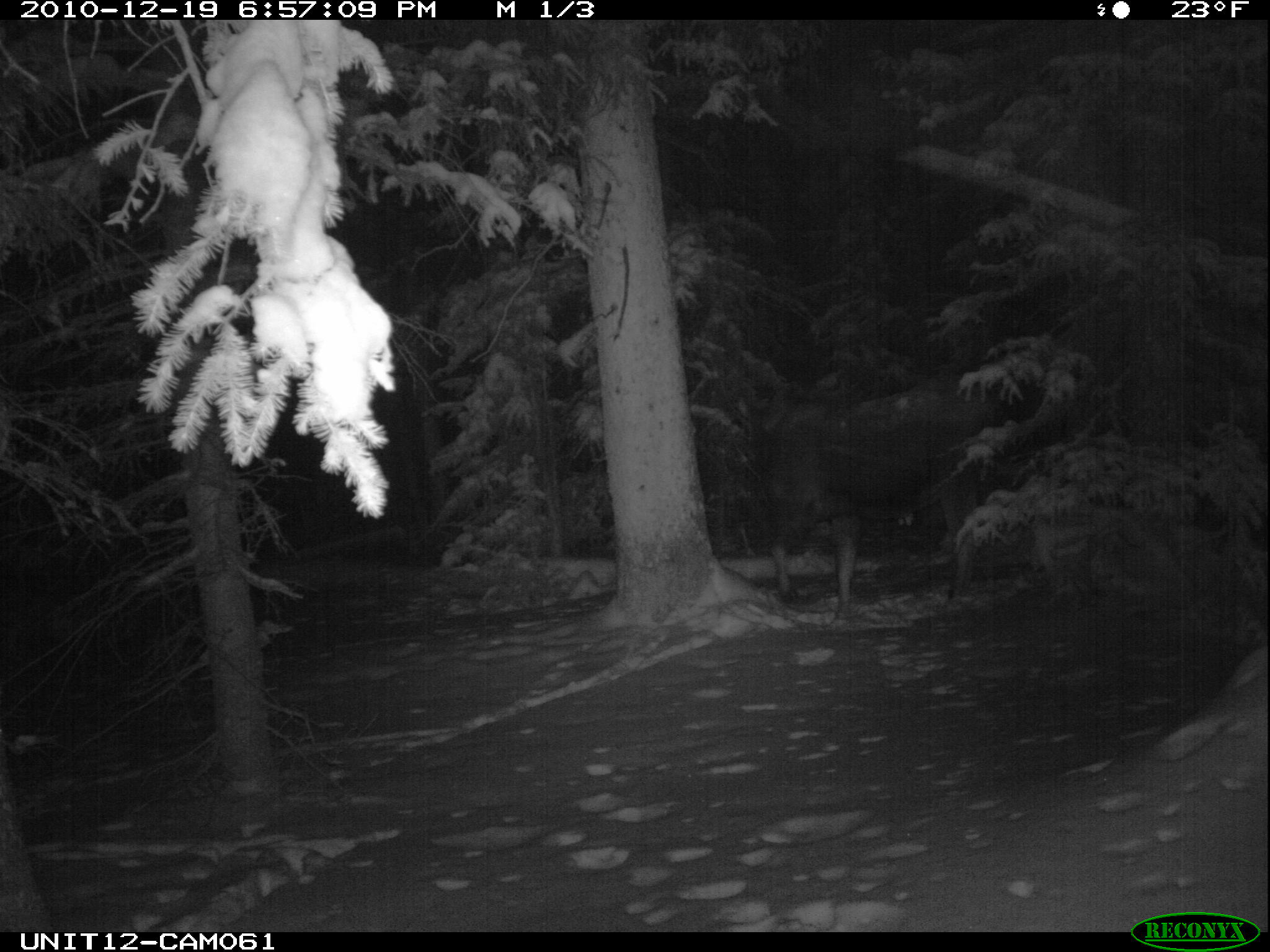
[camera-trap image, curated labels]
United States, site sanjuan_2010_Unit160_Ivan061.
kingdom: Animalia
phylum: Chordata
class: Mammalia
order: Artiodactyla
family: Cervidae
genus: Alces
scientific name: Alces alces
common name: moose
Alces alces (moose).